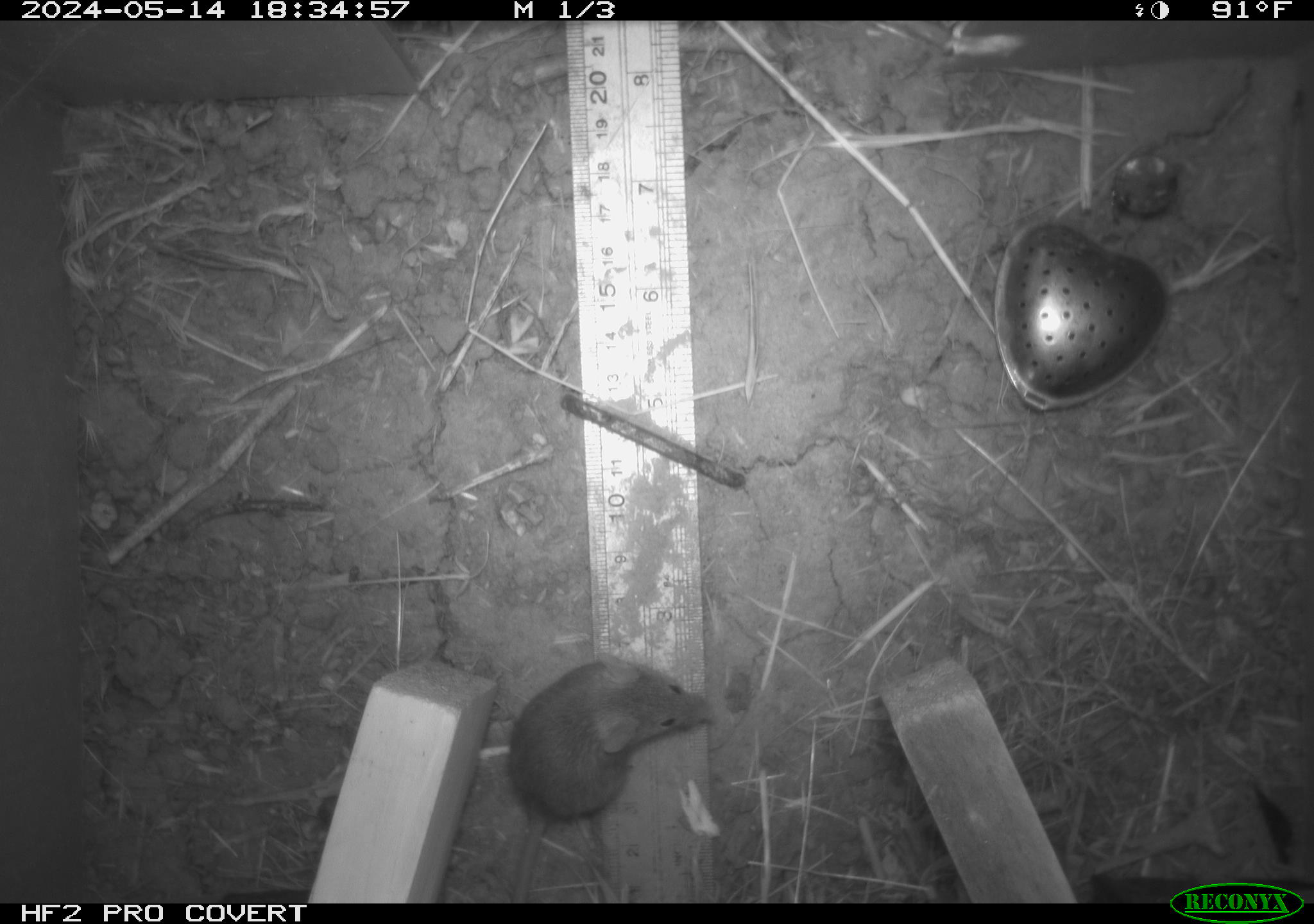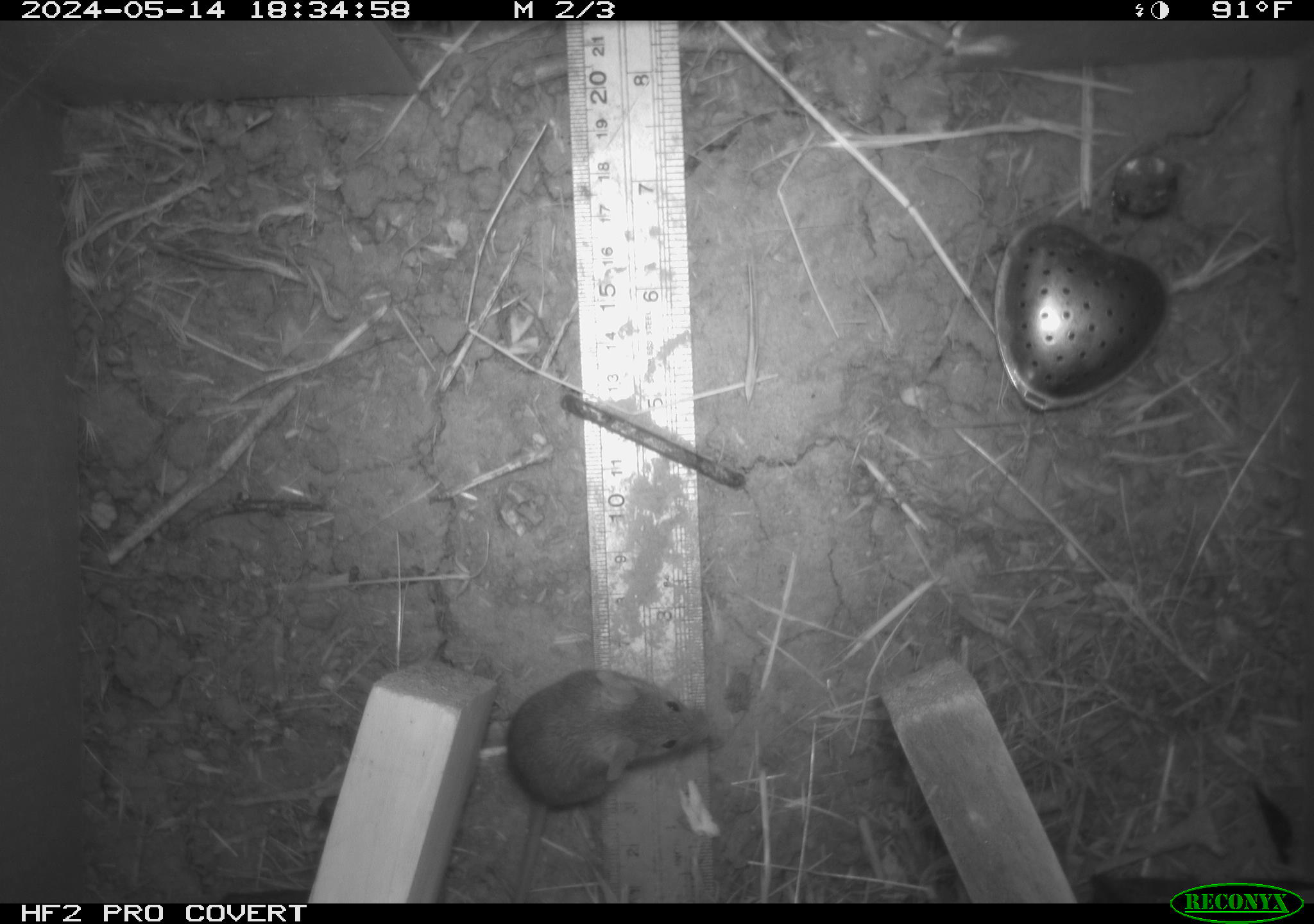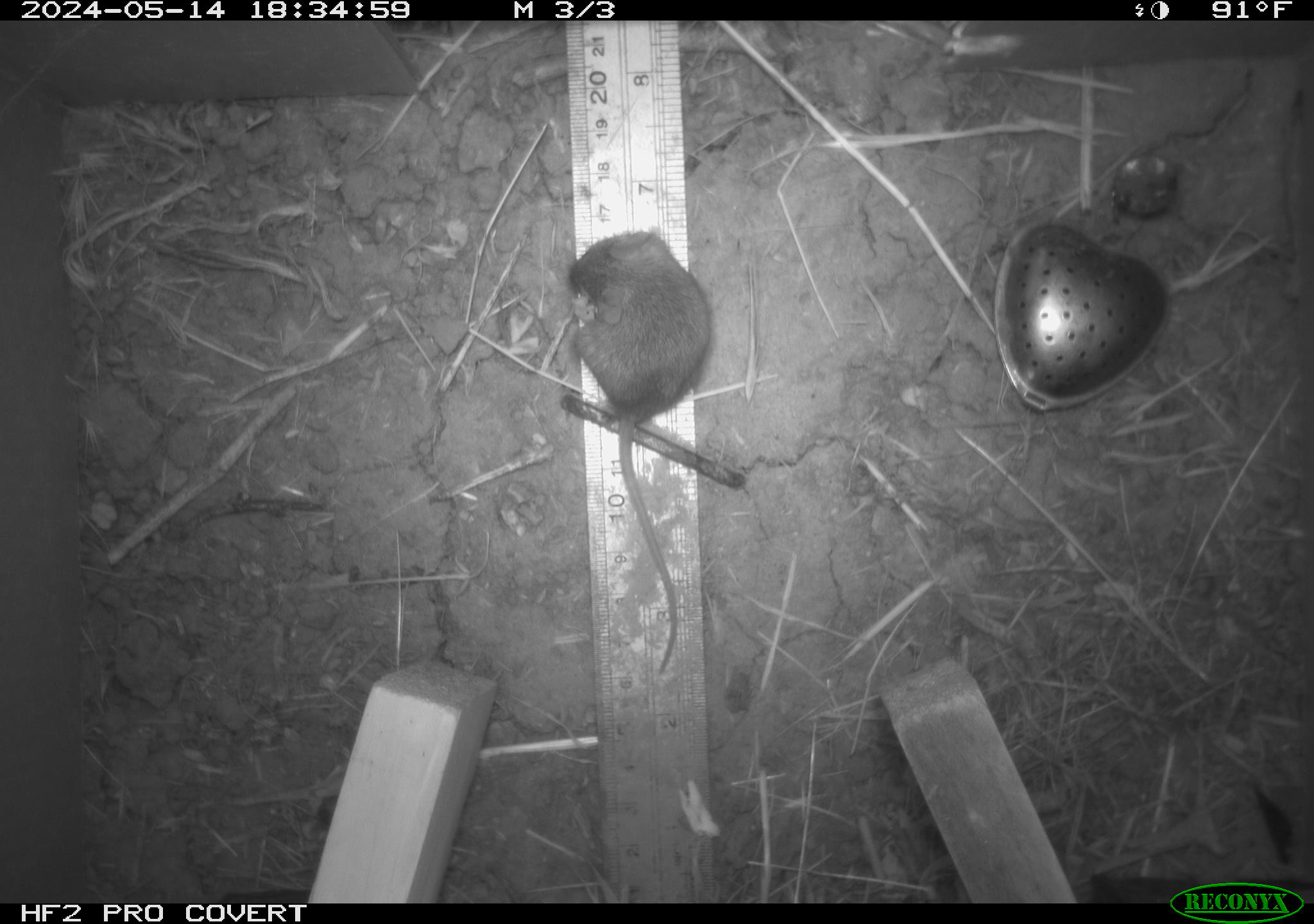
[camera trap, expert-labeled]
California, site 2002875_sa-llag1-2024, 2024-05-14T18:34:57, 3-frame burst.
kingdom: Animalia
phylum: Chordata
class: Mammalia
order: Rodentia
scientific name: Rodentia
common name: mouse species